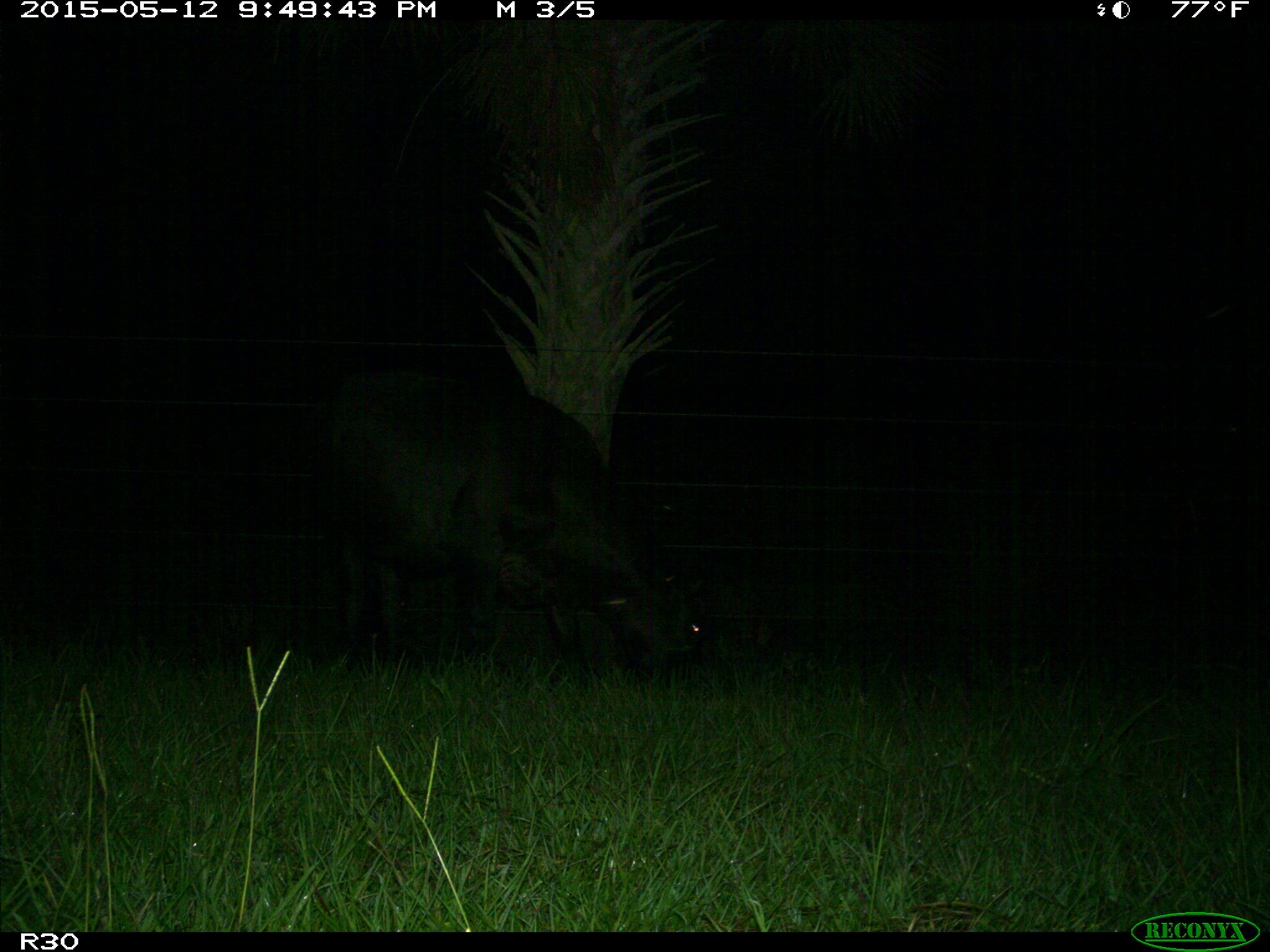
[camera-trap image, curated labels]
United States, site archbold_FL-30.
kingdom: Animalia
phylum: Chordata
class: Mammalia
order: Artiodactyla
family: Bovidae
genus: Bos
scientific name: Bos taurus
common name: domestic cow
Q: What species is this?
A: Bos taurus (domestic cow).